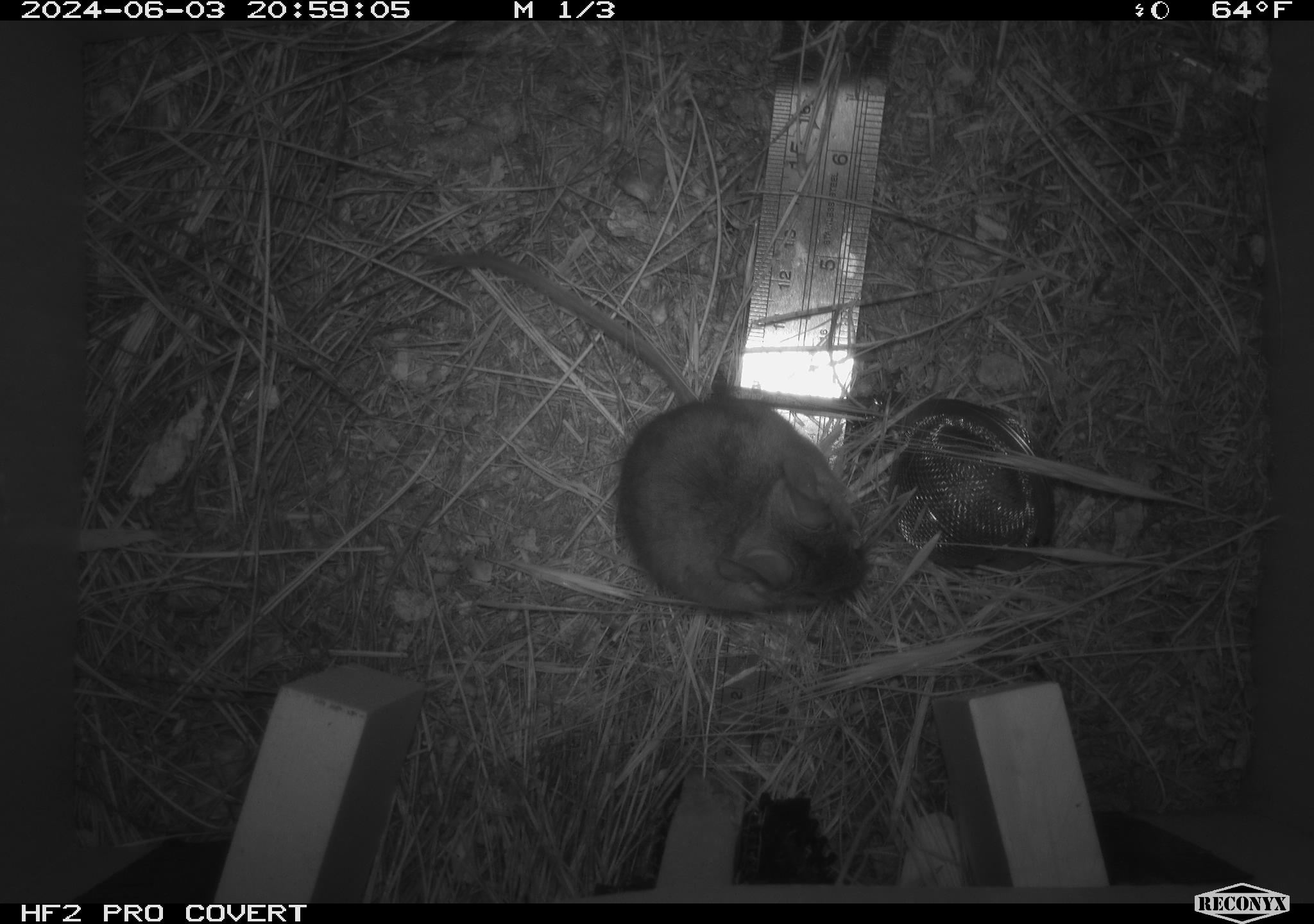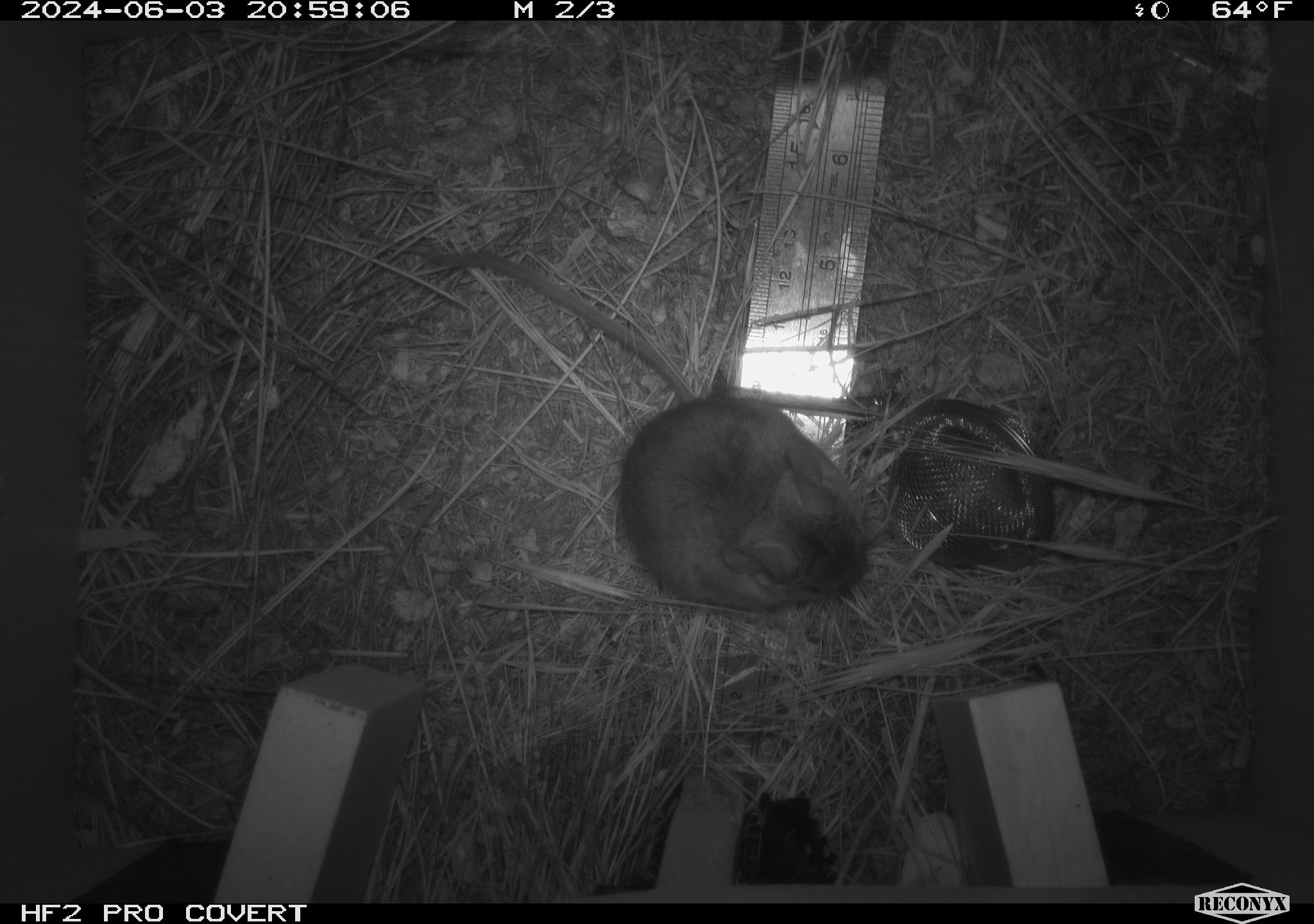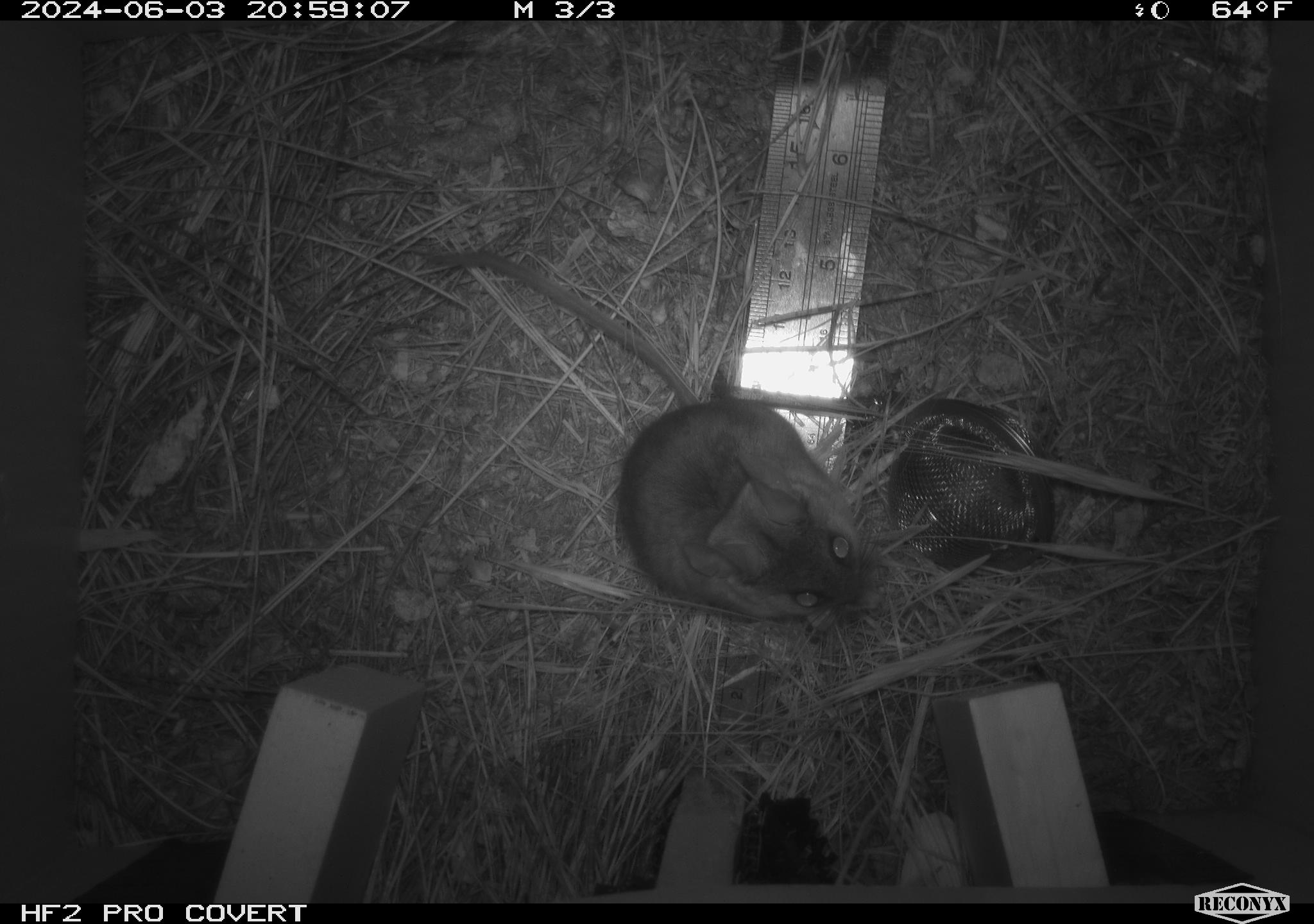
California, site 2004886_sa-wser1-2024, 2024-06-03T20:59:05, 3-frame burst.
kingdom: Animalia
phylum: Chordata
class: Mammalia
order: Rodentia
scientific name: Rodentia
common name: mouse species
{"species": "mouse species (Rodentia)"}